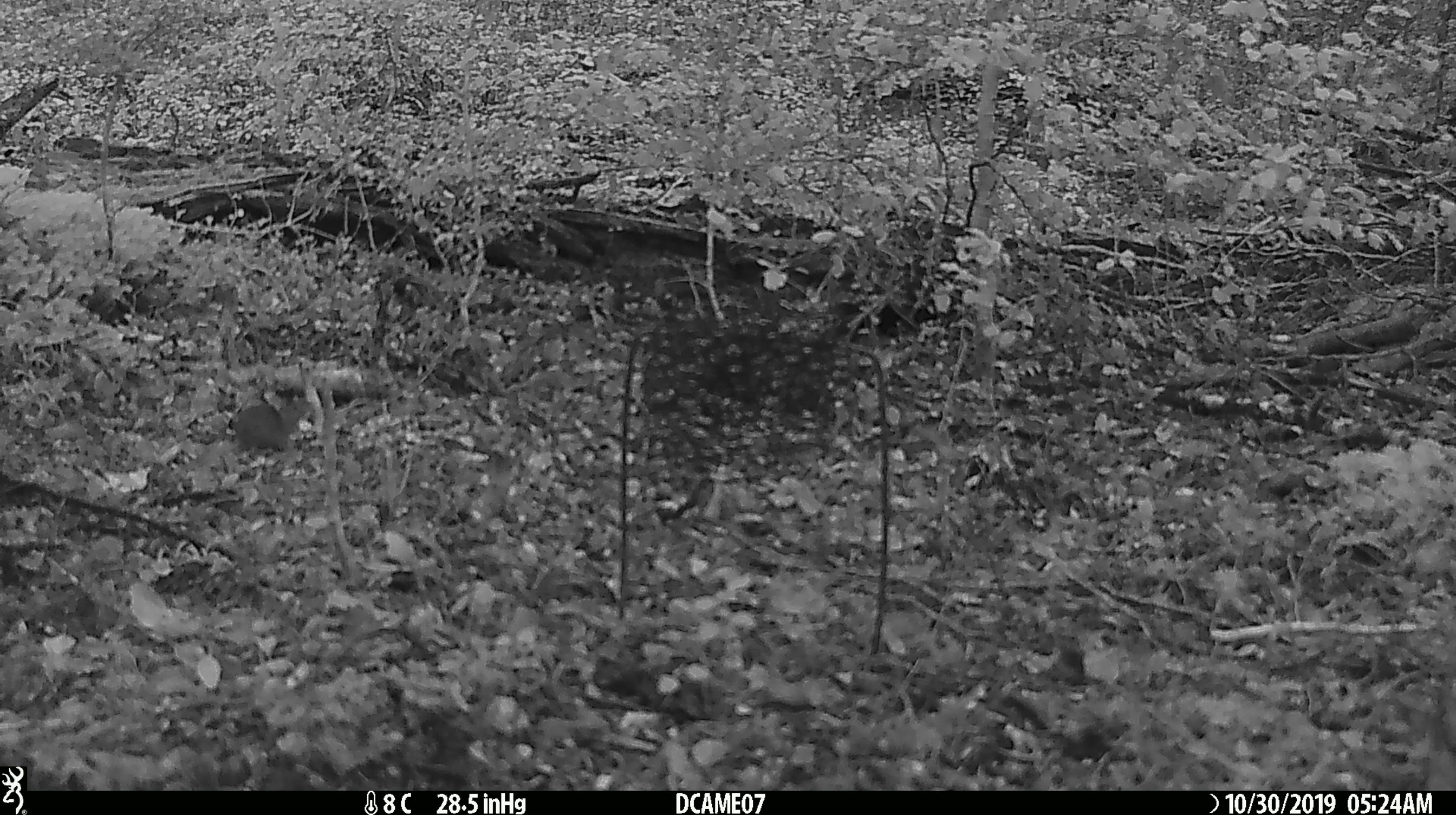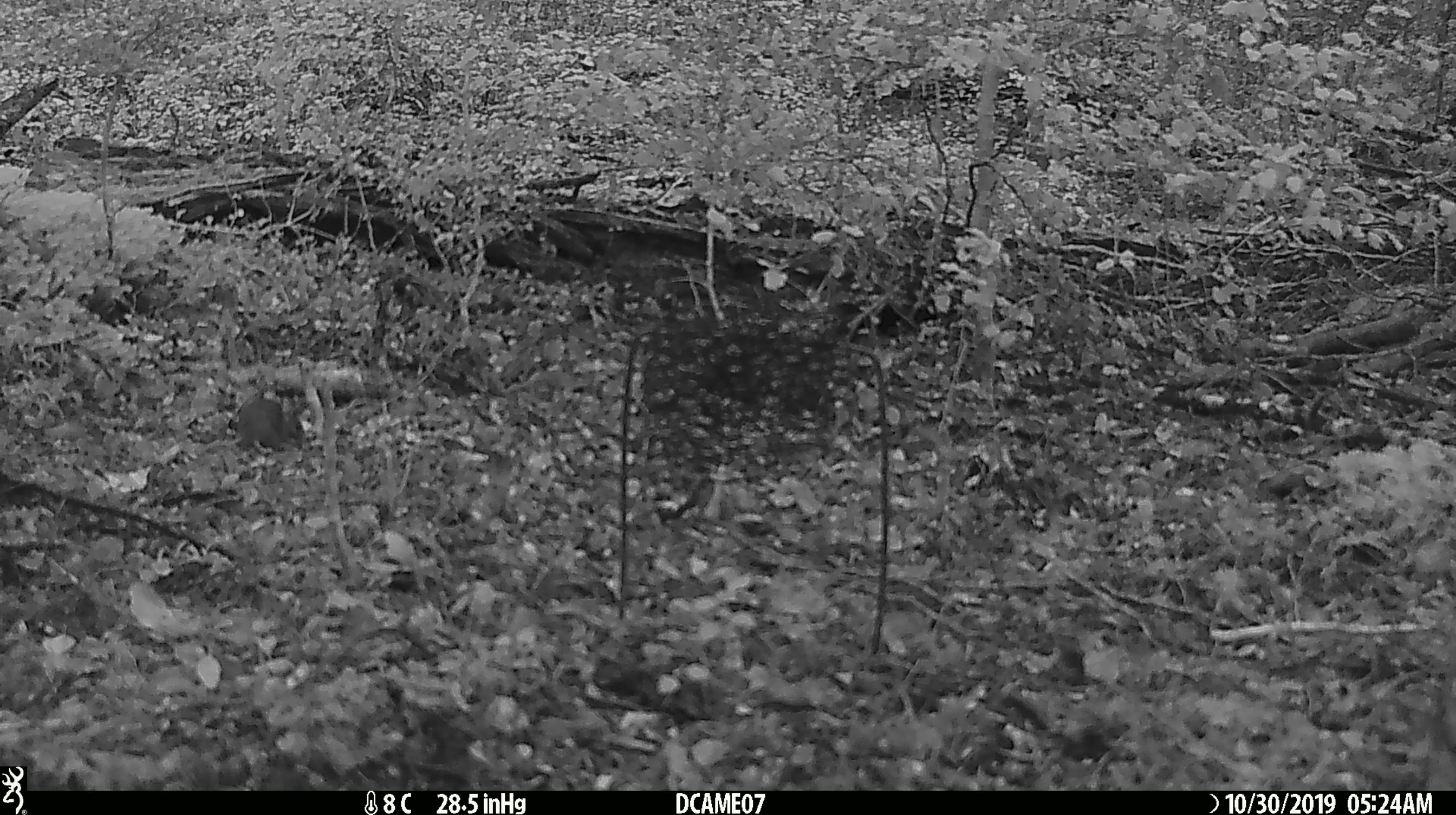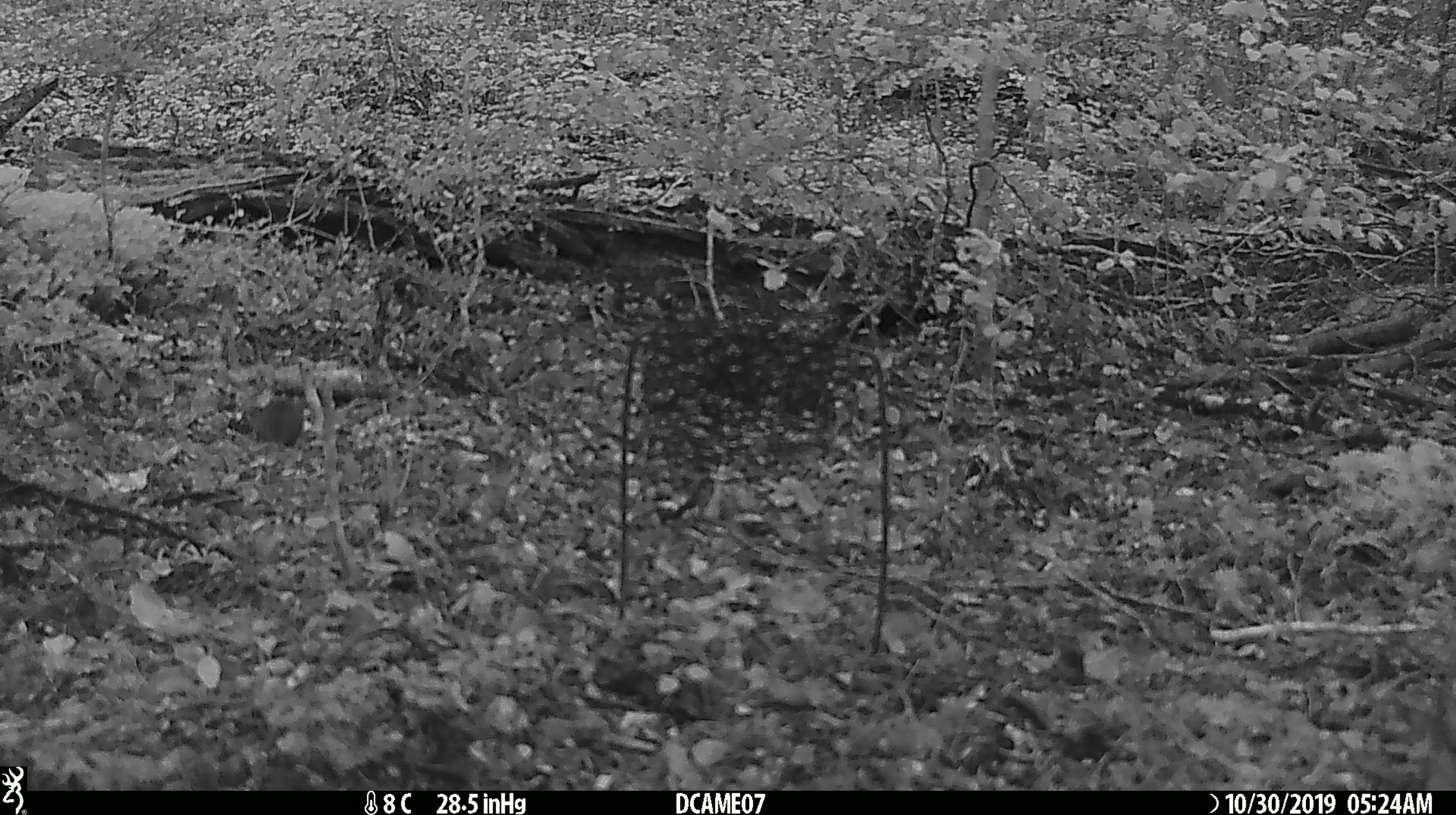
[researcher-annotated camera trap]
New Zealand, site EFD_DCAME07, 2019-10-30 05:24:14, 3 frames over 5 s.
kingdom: Animalia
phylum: Chordata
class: Mammalia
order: Rodentia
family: Muridae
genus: Mus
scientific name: Mus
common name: mouse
Mouse (Mus).